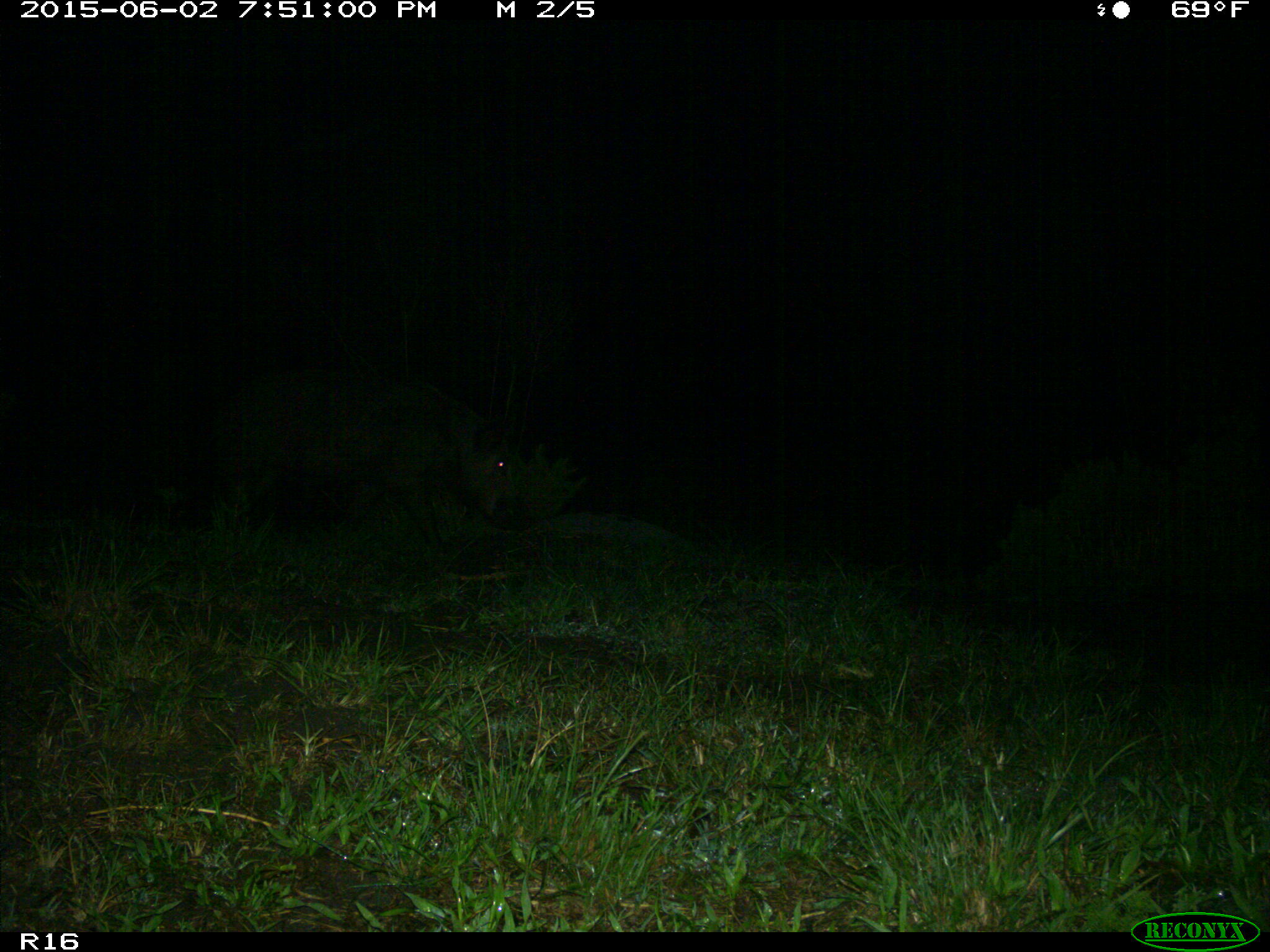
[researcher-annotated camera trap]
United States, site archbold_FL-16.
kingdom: Animalia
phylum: Chordata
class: Mammalia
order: Artiodactyla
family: Suidae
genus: Sus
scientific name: Sus scrofa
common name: wild boar